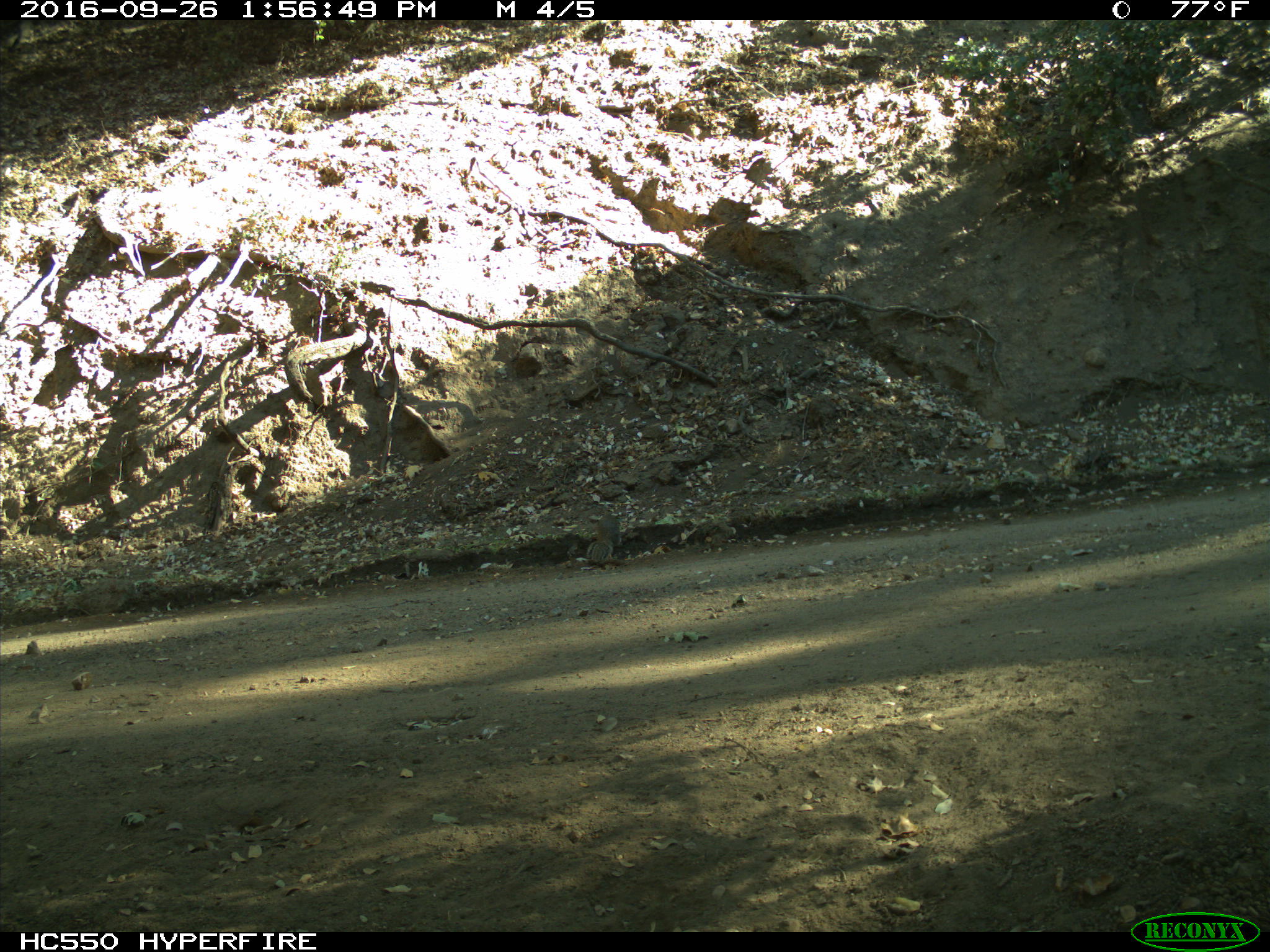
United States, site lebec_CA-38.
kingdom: Animalia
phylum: Chordata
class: Mammalia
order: Rodentia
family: Sciuridae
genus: Otospermophilus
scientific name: Otospermophilus beecheyi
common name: california ground squirrel